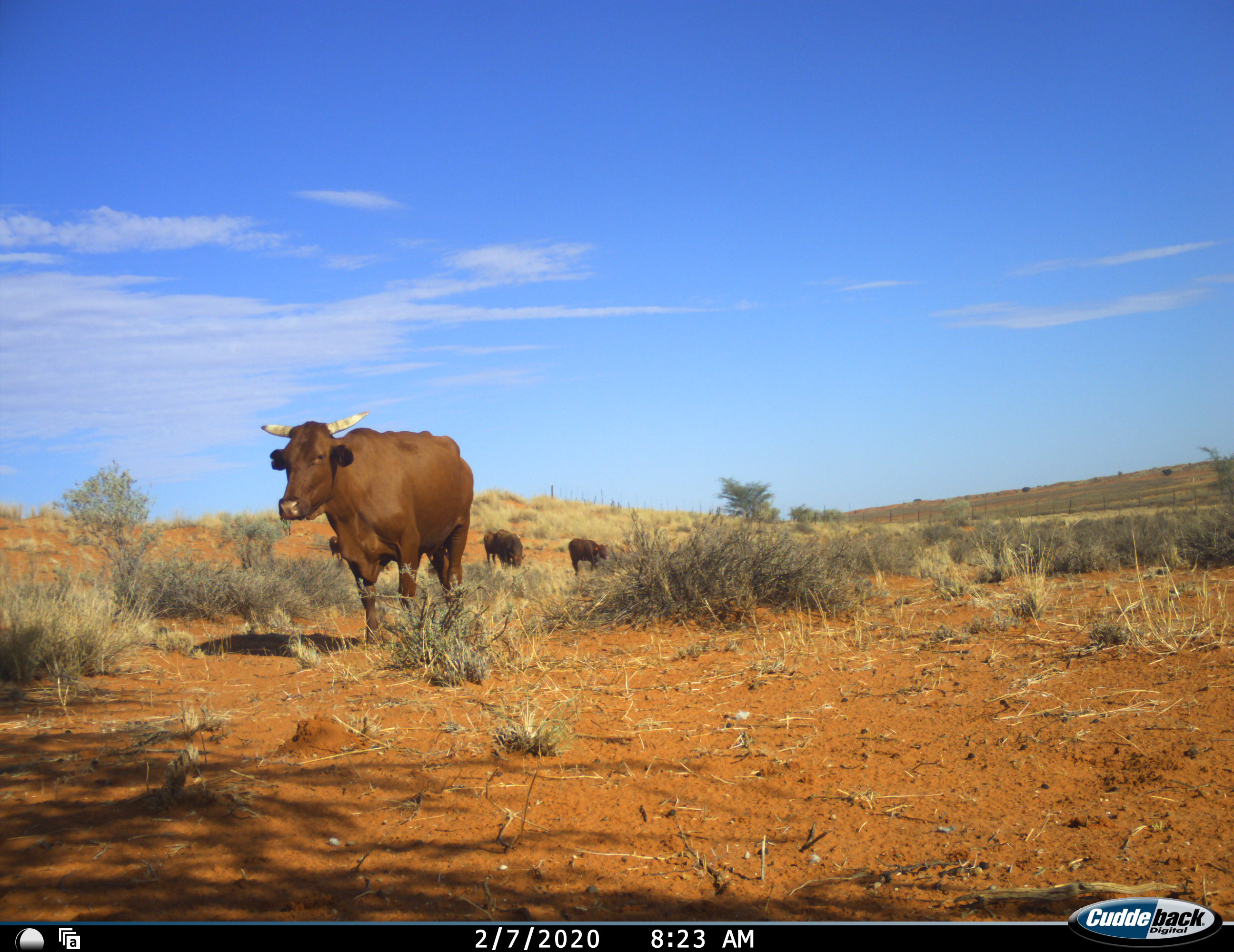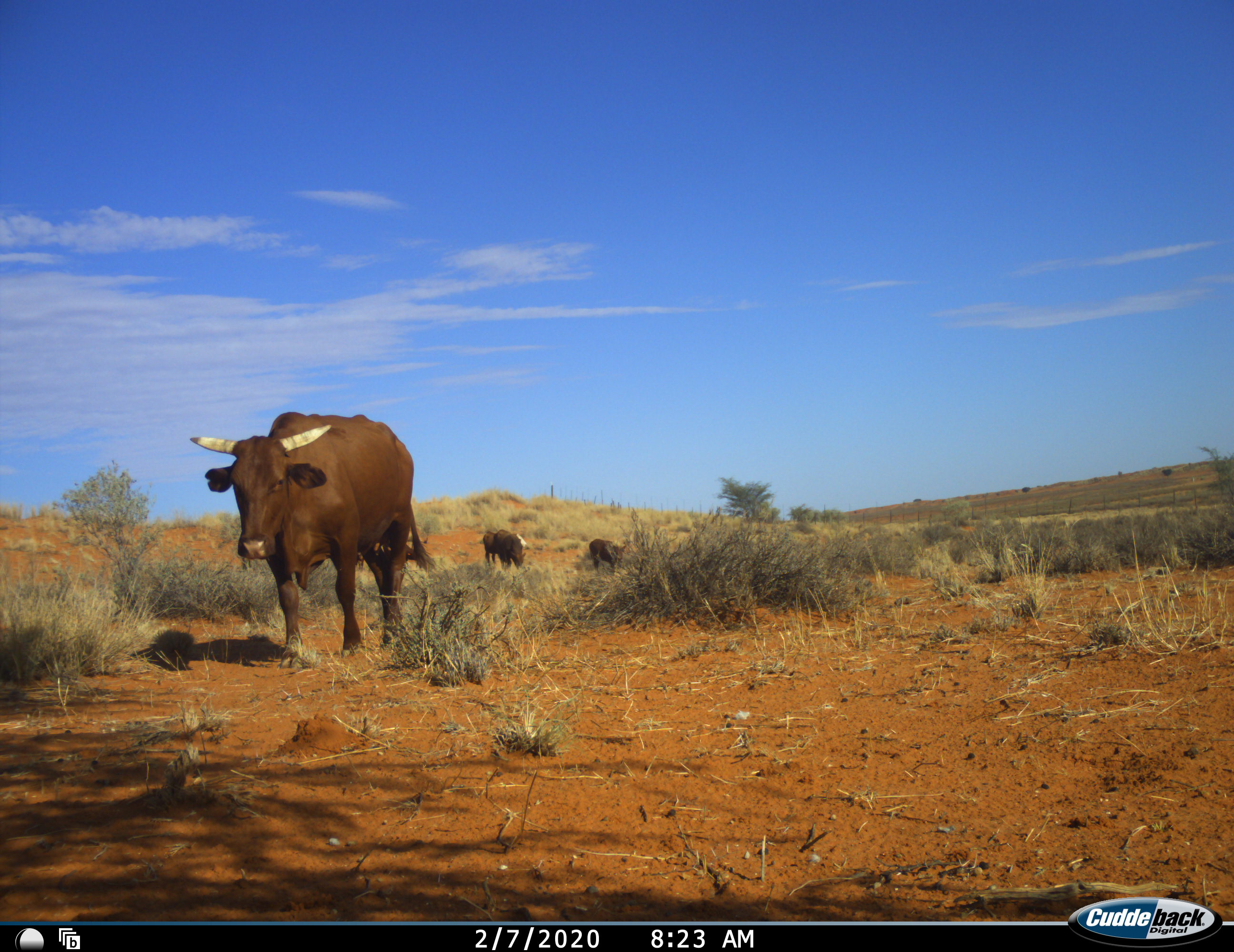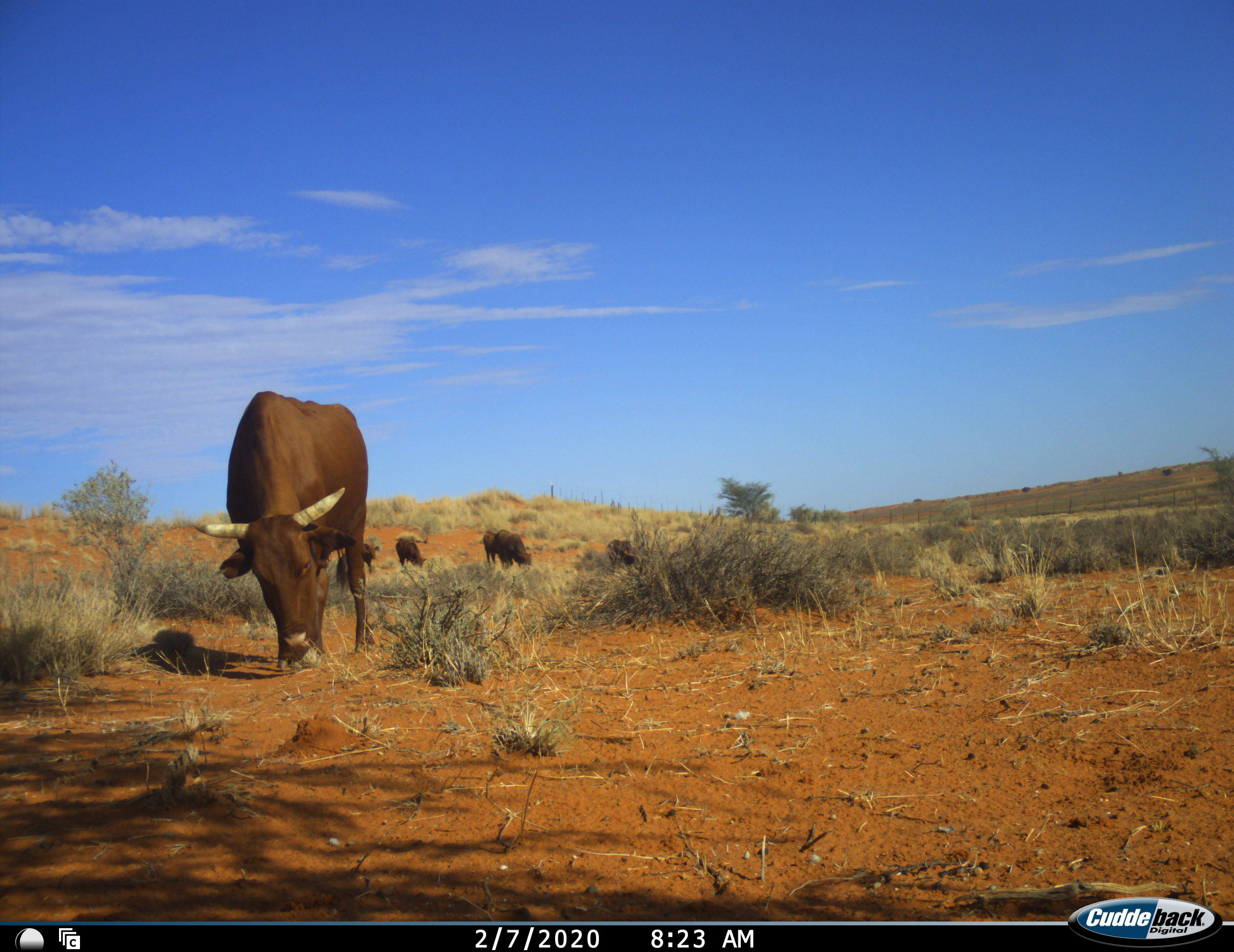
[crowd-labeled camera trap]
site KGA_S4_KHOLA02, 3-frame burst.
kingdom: Animalia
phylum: Chordata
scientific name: Vertebrata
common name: domestic animal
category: domesticanimal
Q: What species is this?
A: Domesticanimal (domestic animal) (Vertebrata).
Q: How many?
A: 5.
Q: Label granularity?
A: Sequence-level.